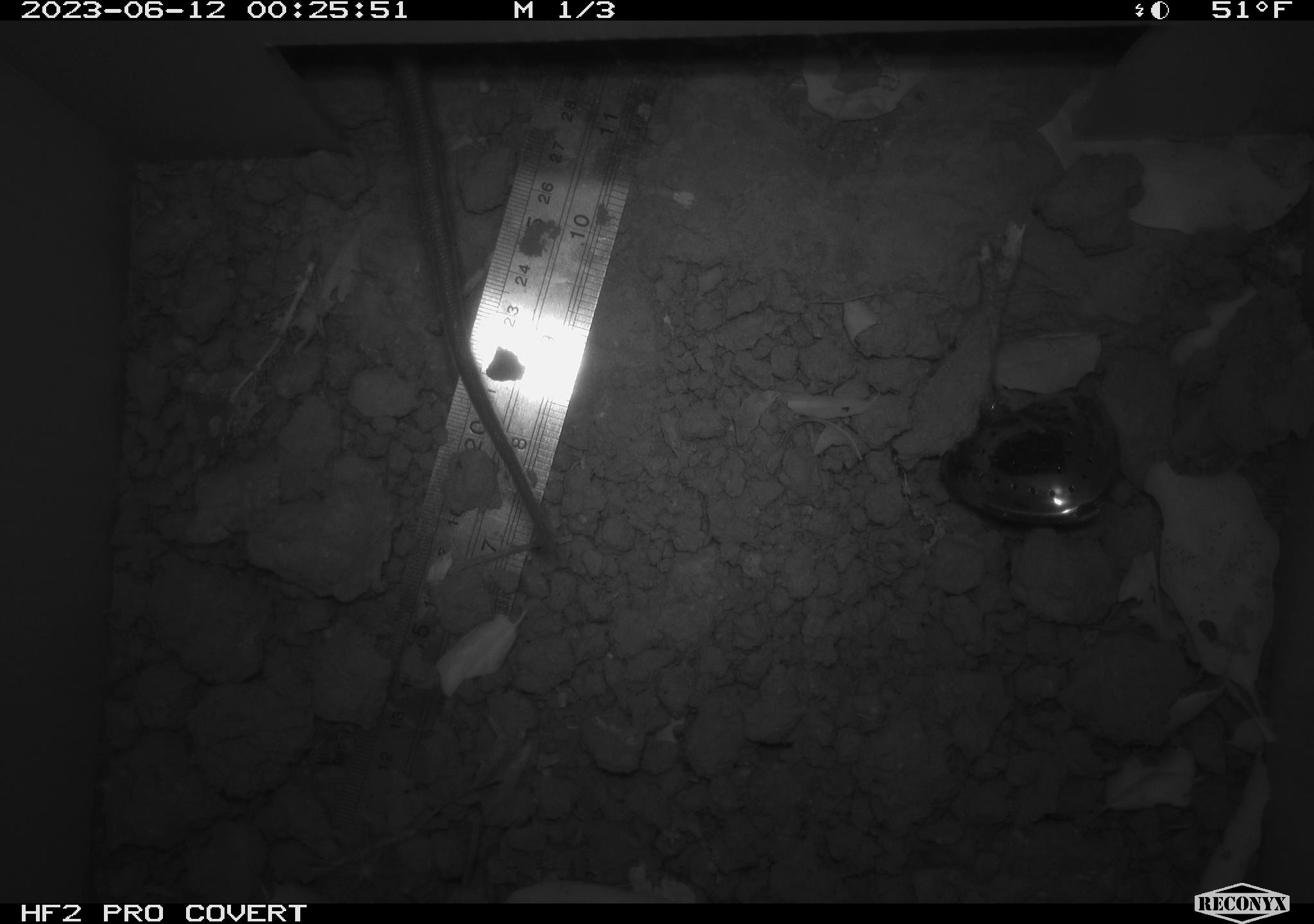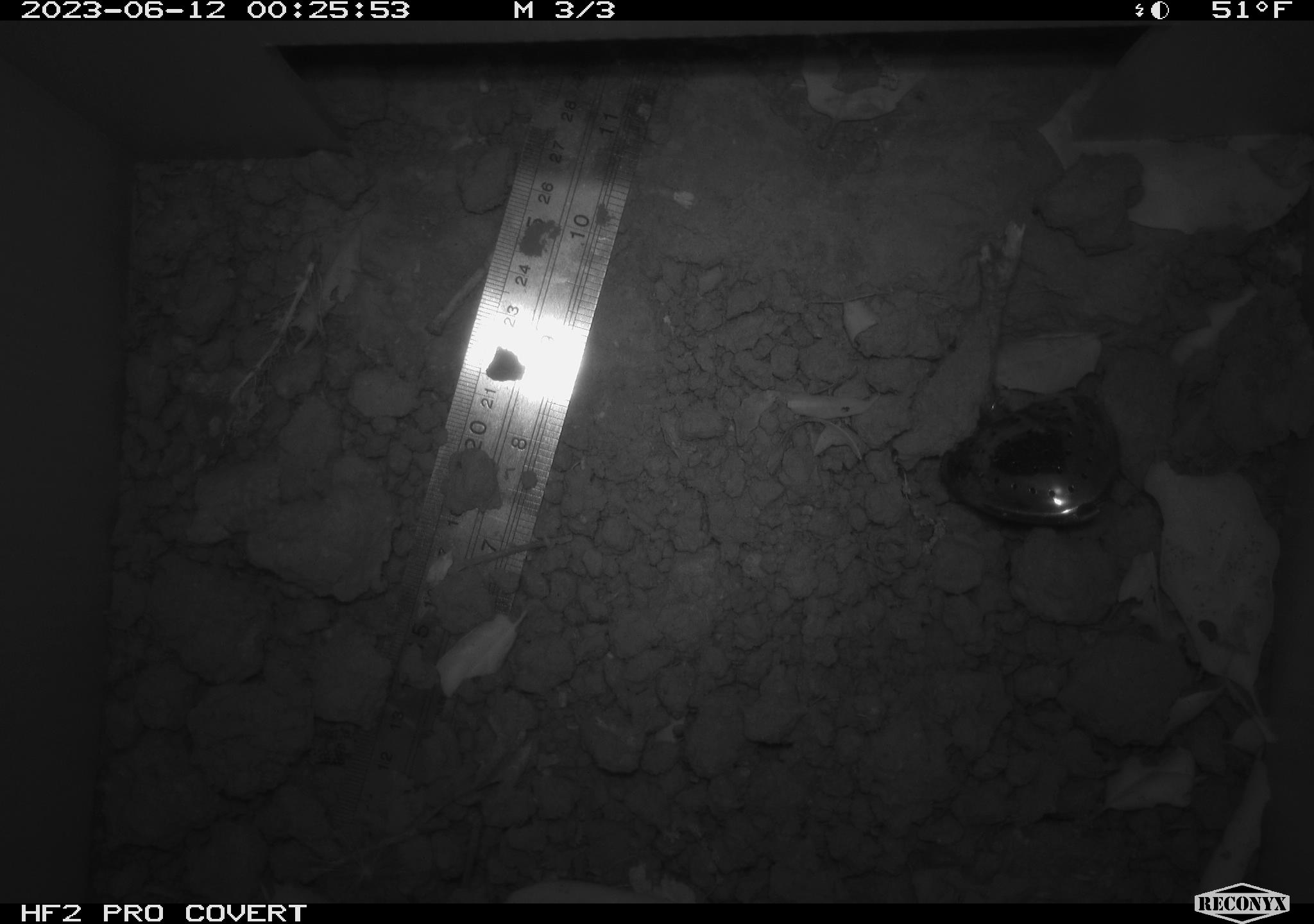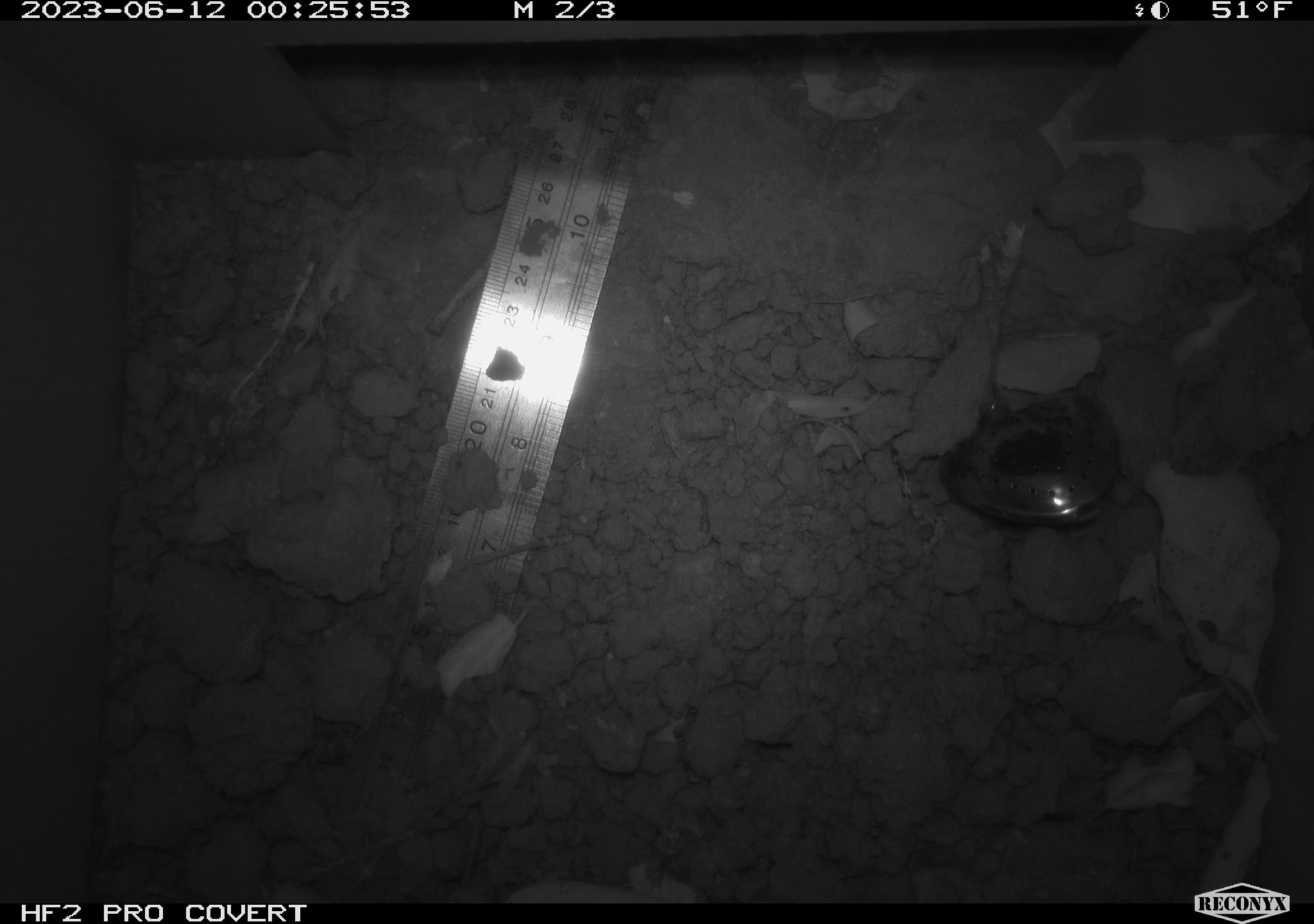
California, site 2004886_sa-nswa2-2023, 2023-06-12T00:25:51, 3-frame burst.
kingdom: Animalia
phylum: Chordata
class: Mammalia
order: Rodentia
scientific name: Rodentia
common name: woodrat or rat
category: woodrat or rat species